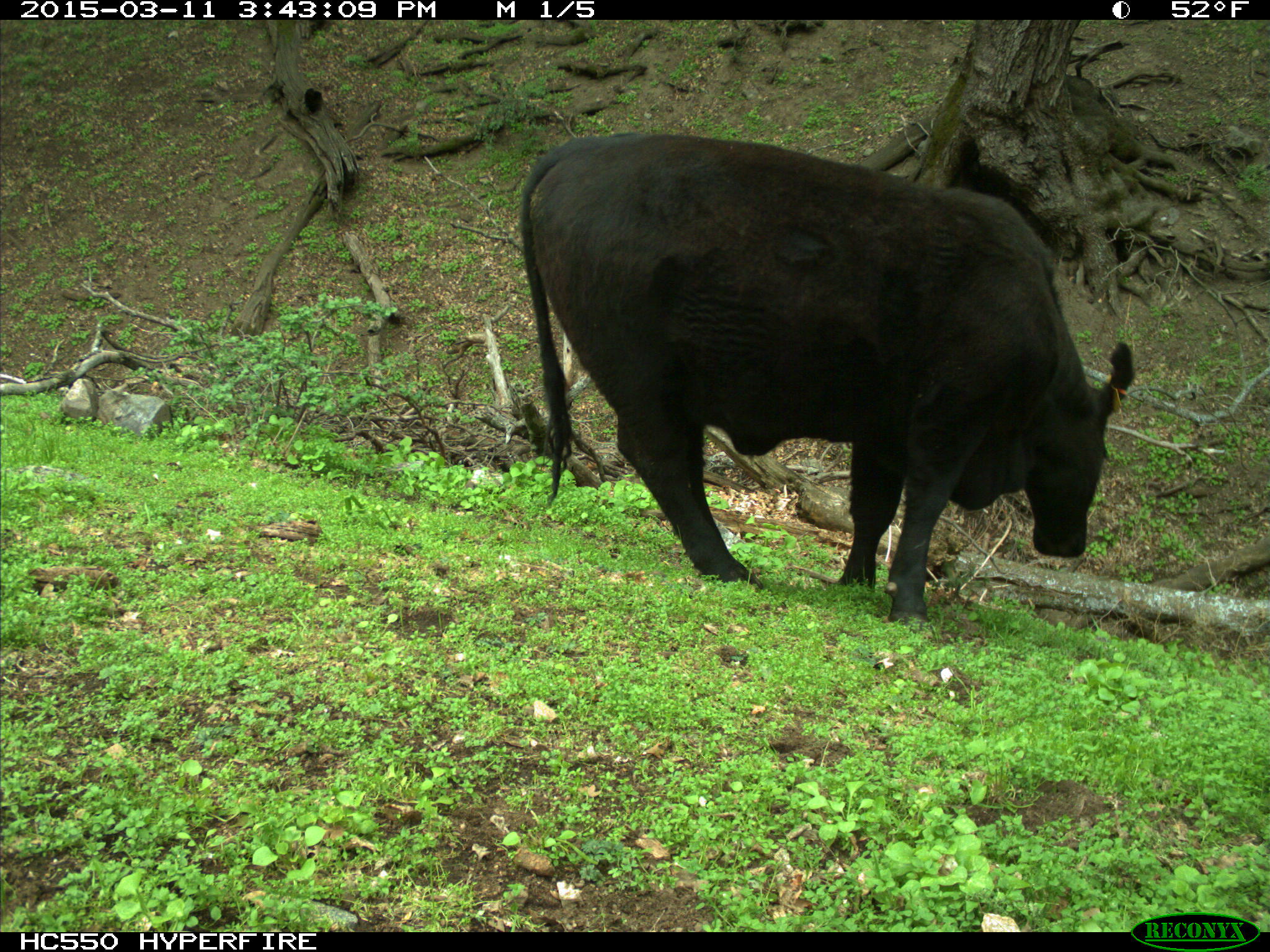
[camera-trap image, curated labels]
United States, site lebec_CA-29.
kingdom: Animalia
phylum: Chordata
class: Mammalia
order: Artiodactyla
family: Bovidae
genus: Bos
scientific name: Bos taurus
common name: domestic cow